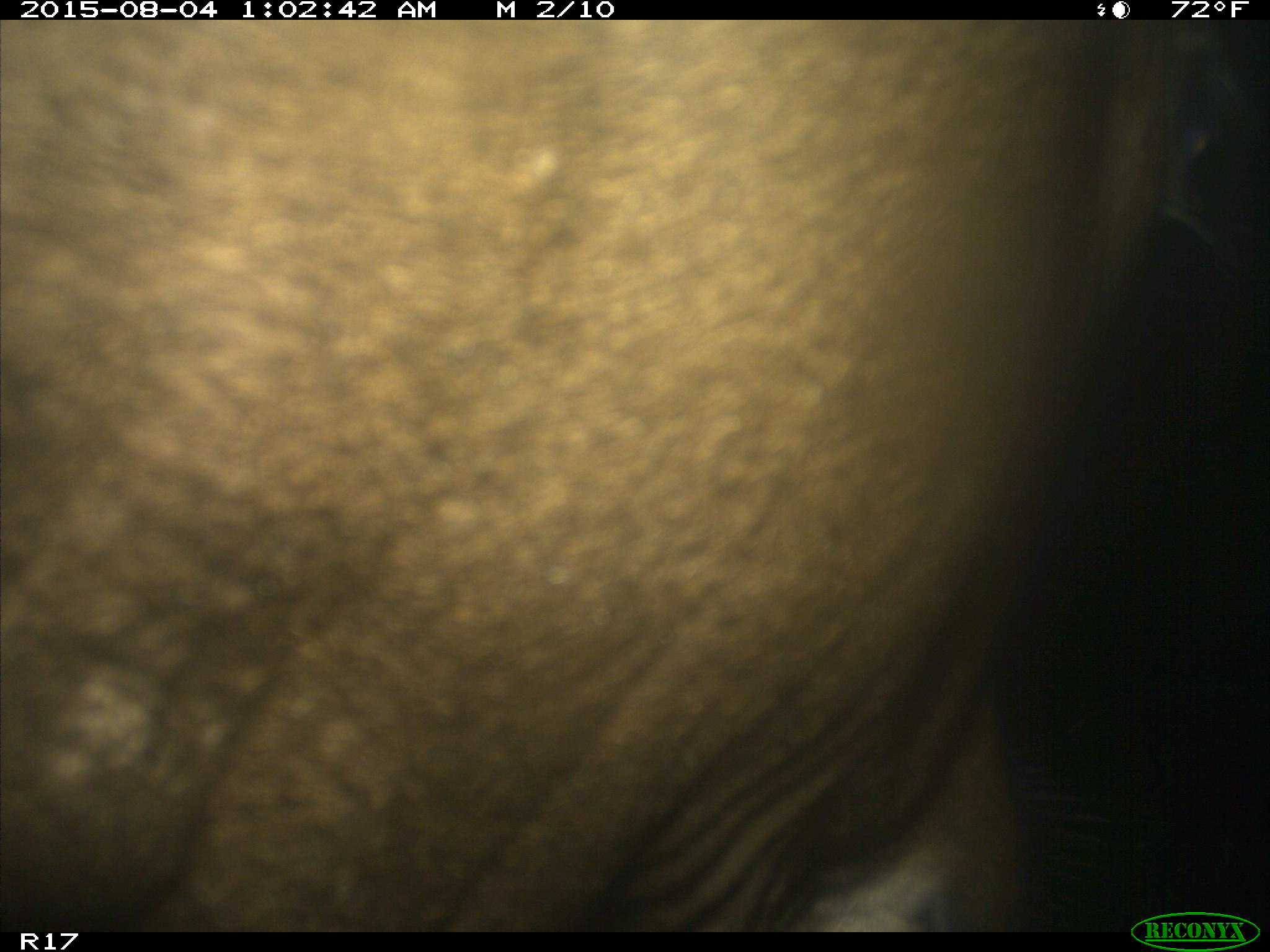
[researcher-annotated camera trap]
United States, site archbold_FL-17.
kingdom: Animalia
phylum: Chordata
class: Mammalia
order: Artiodactyla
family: Bovidae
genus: Bos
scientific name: Bos taurus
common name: domestic cow